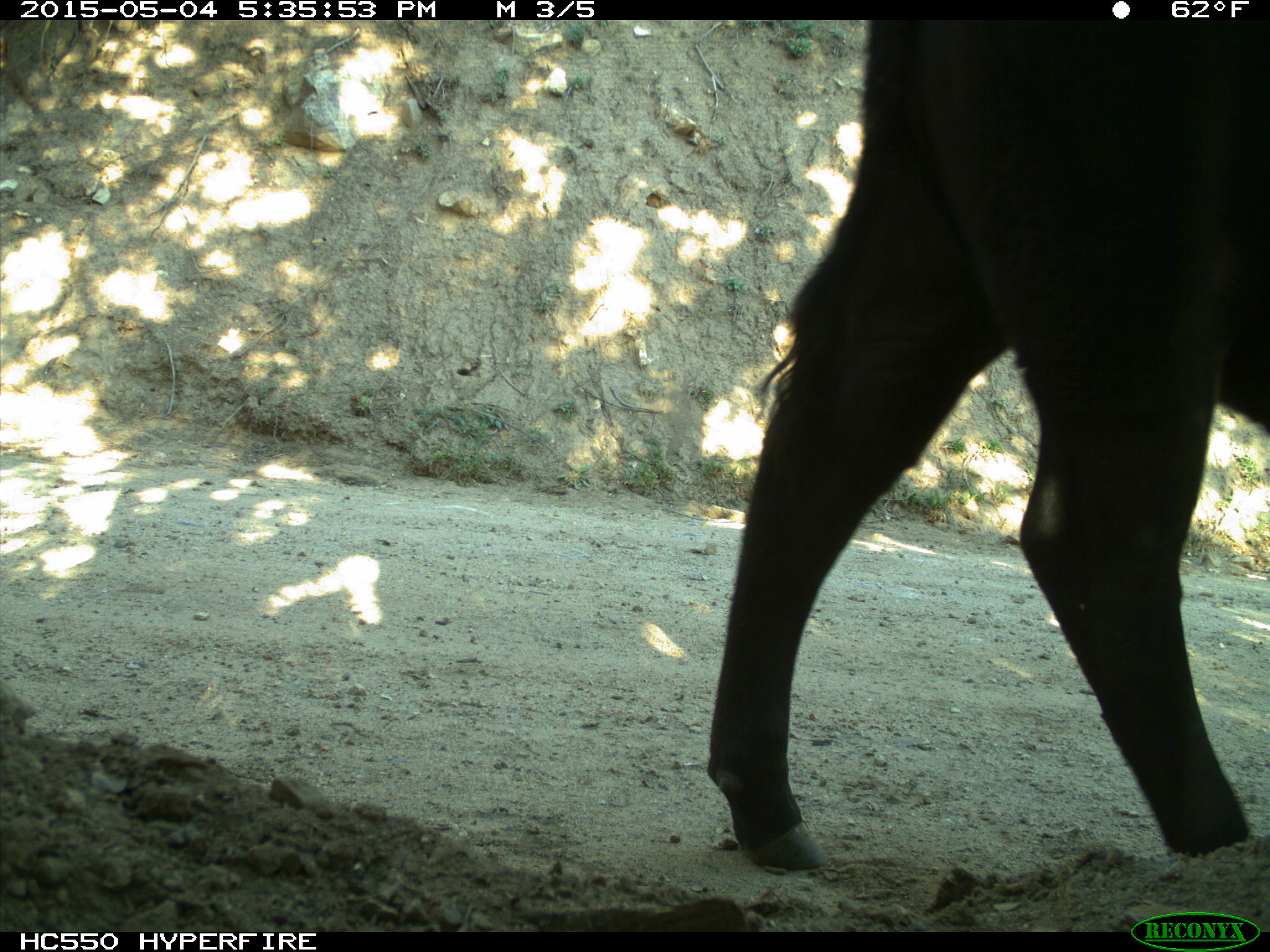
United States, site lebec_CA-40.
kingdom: Animalia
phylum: Chordata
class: Mammalia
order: Artiodactyla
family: Bovidae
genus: Bos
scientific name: Bos taurus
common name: domestic cow